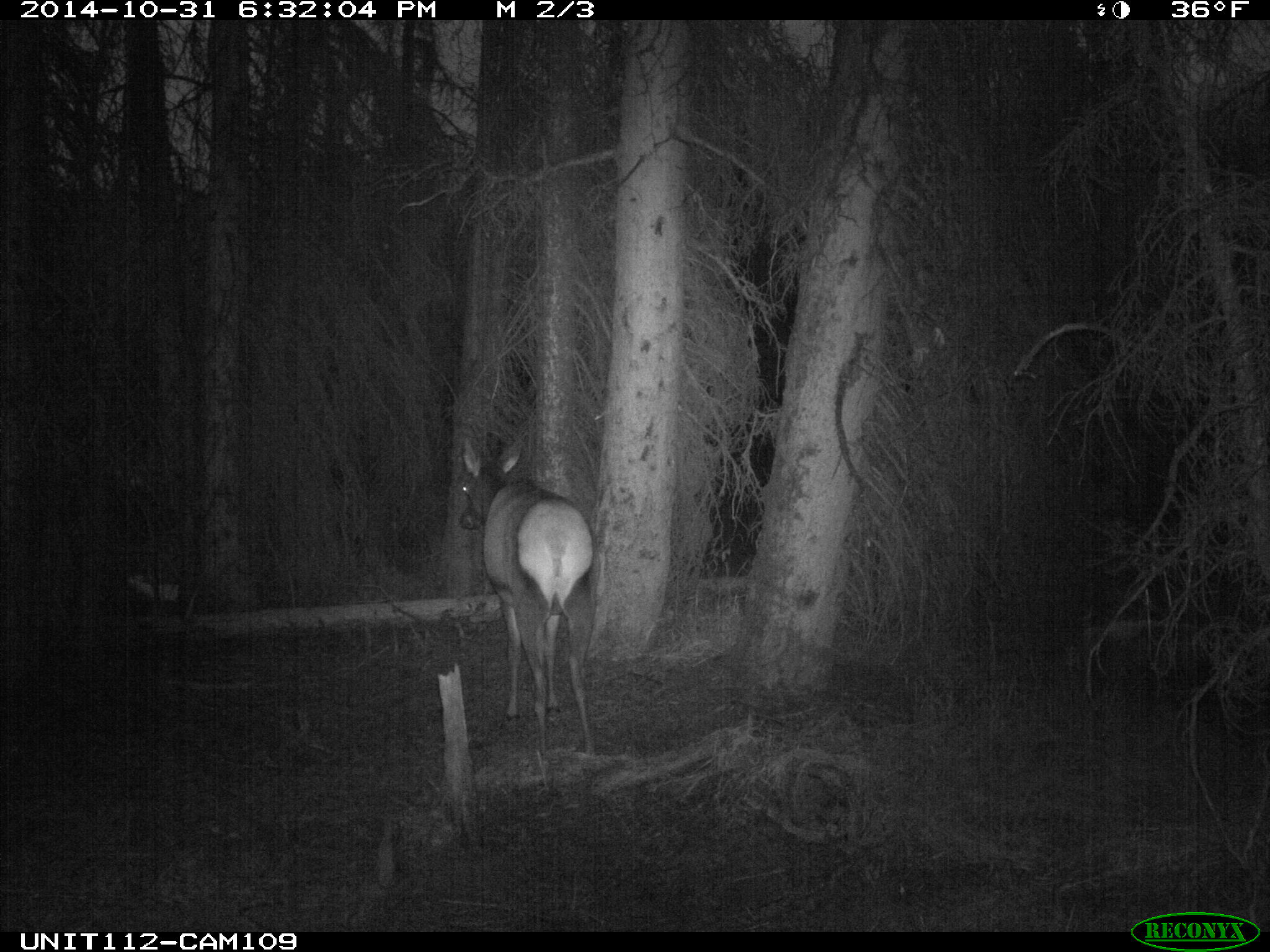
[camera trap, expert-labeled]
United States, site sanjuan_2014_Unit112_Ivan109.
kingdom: Animalia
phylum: Chordata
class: Mammalia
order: Artiodactyla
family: Cervidae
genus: Cervus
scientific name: Cervus elaphus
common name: red deer